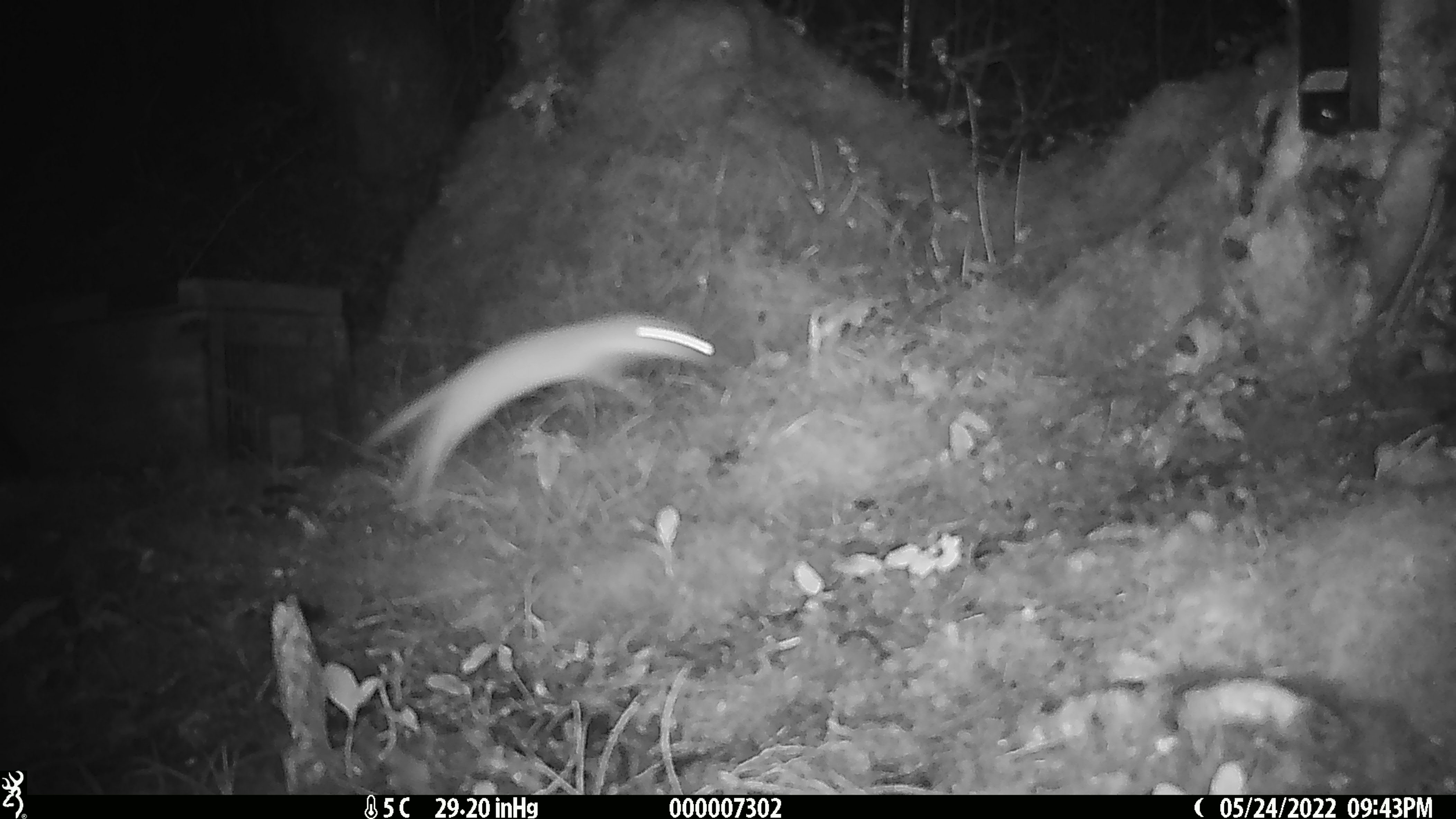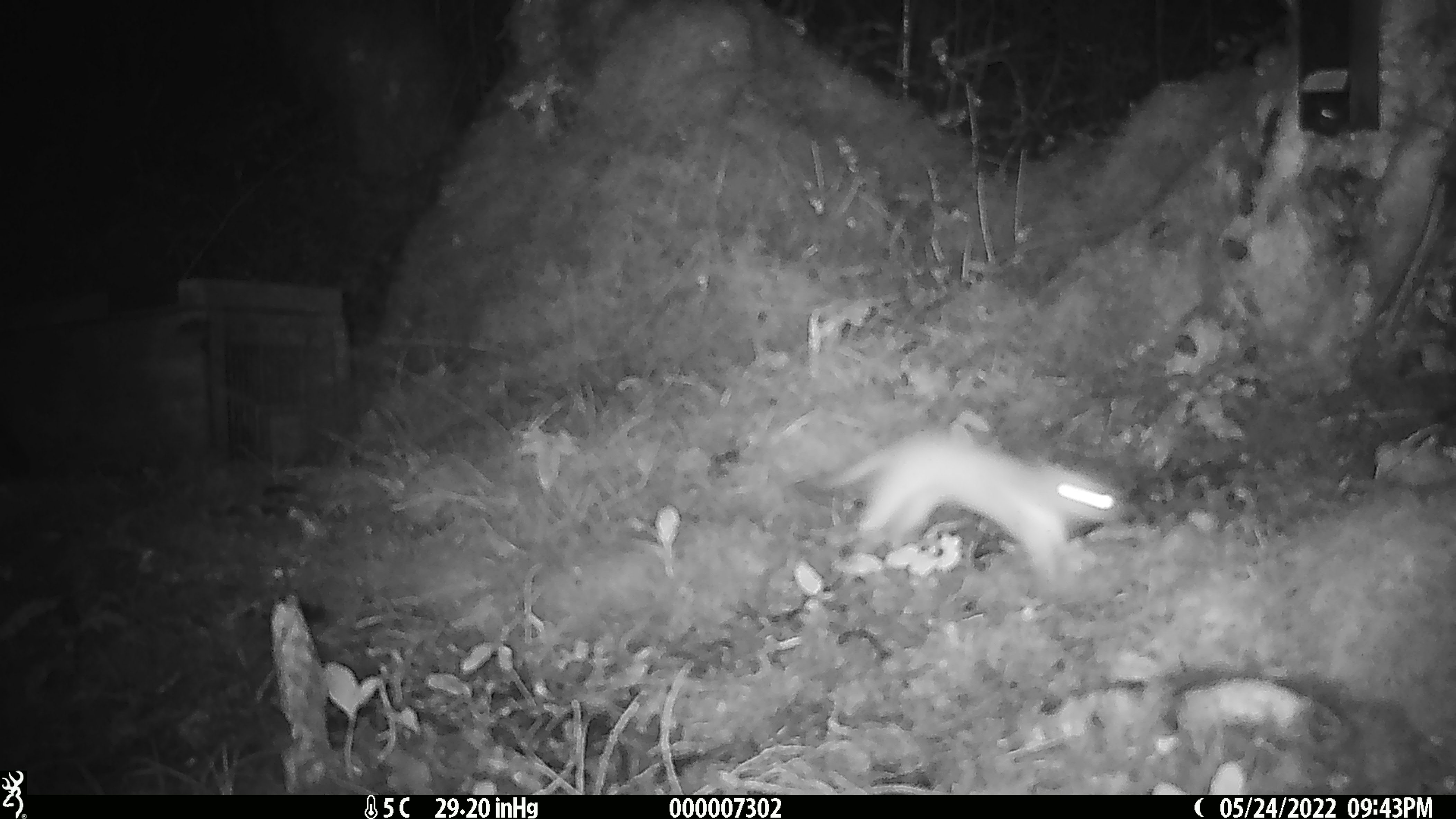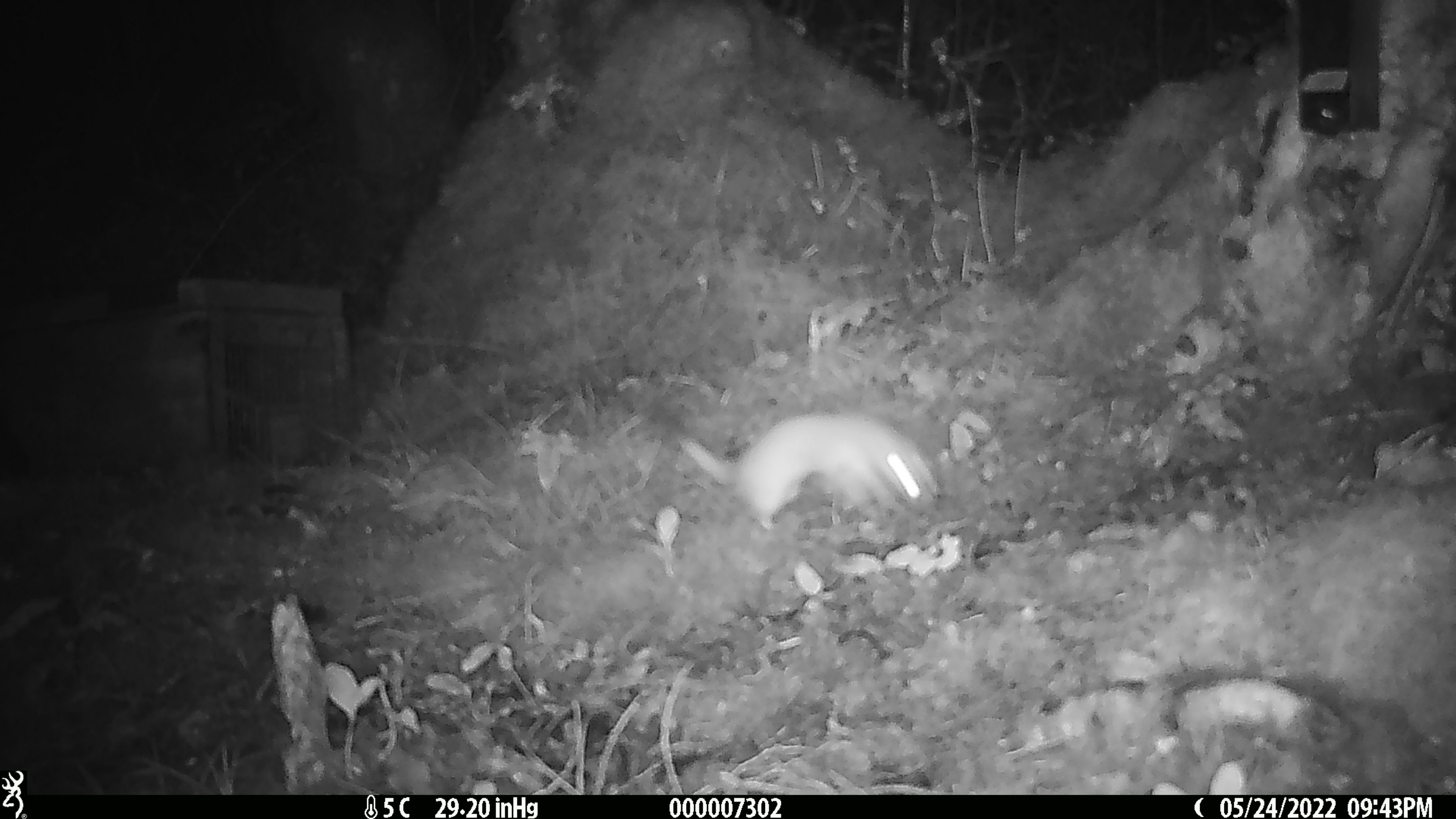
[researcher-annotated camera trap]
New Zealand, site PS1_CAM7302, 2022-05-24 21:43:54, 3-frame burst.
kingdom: Animalia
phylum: Chordata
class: Mammalia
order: Carnivora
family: Mustelidae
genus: Mustela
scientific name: Mustela erminea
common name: stoat